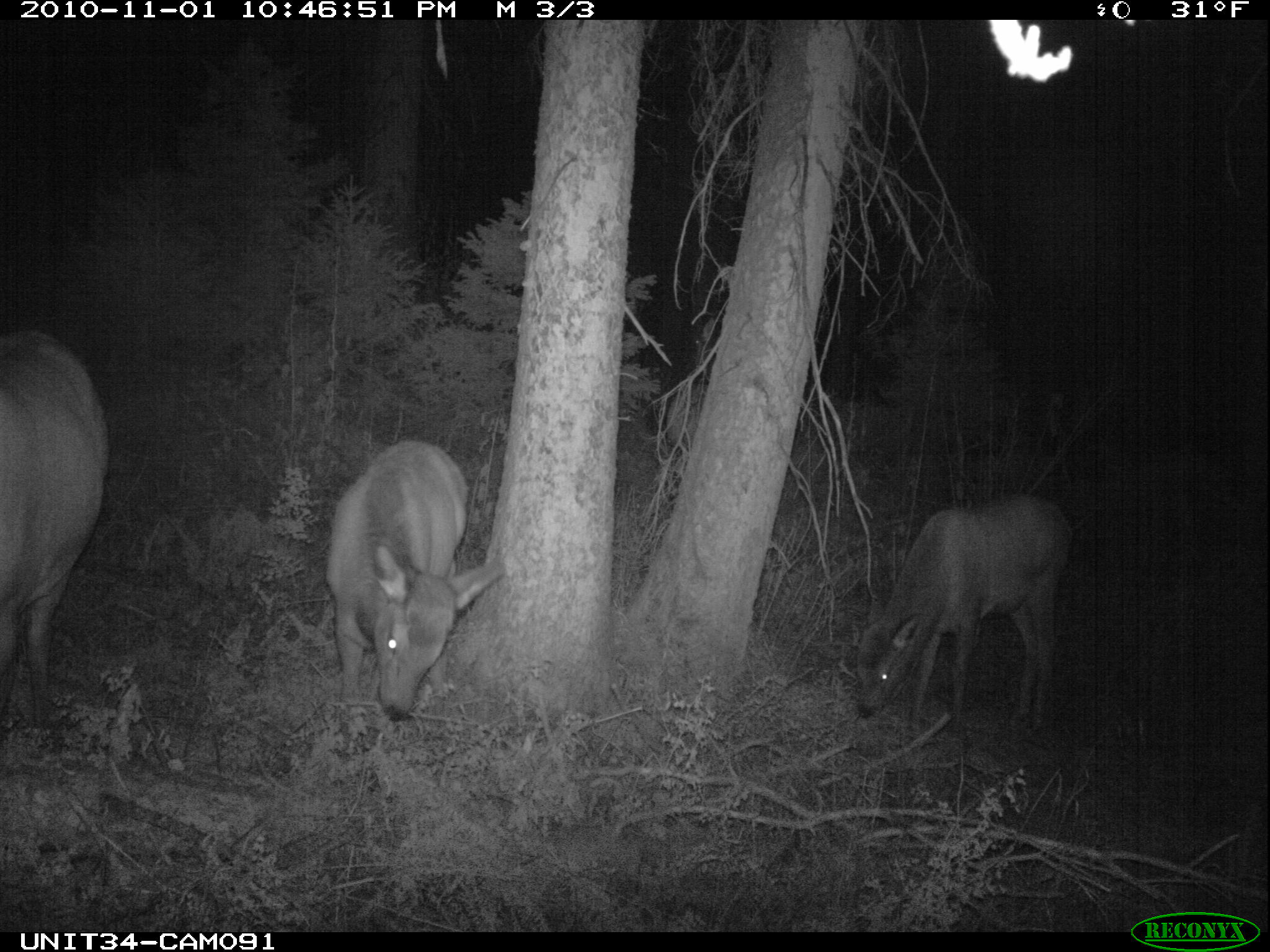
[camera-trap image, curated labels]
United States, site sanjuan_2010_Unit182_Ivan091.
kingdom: Animalia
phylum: Chordata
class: Mammalia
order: Artiodactyla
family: Cervidae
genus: Cervus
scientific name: Cervus elaphus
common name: red deer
Cervus elaphus (red deer).